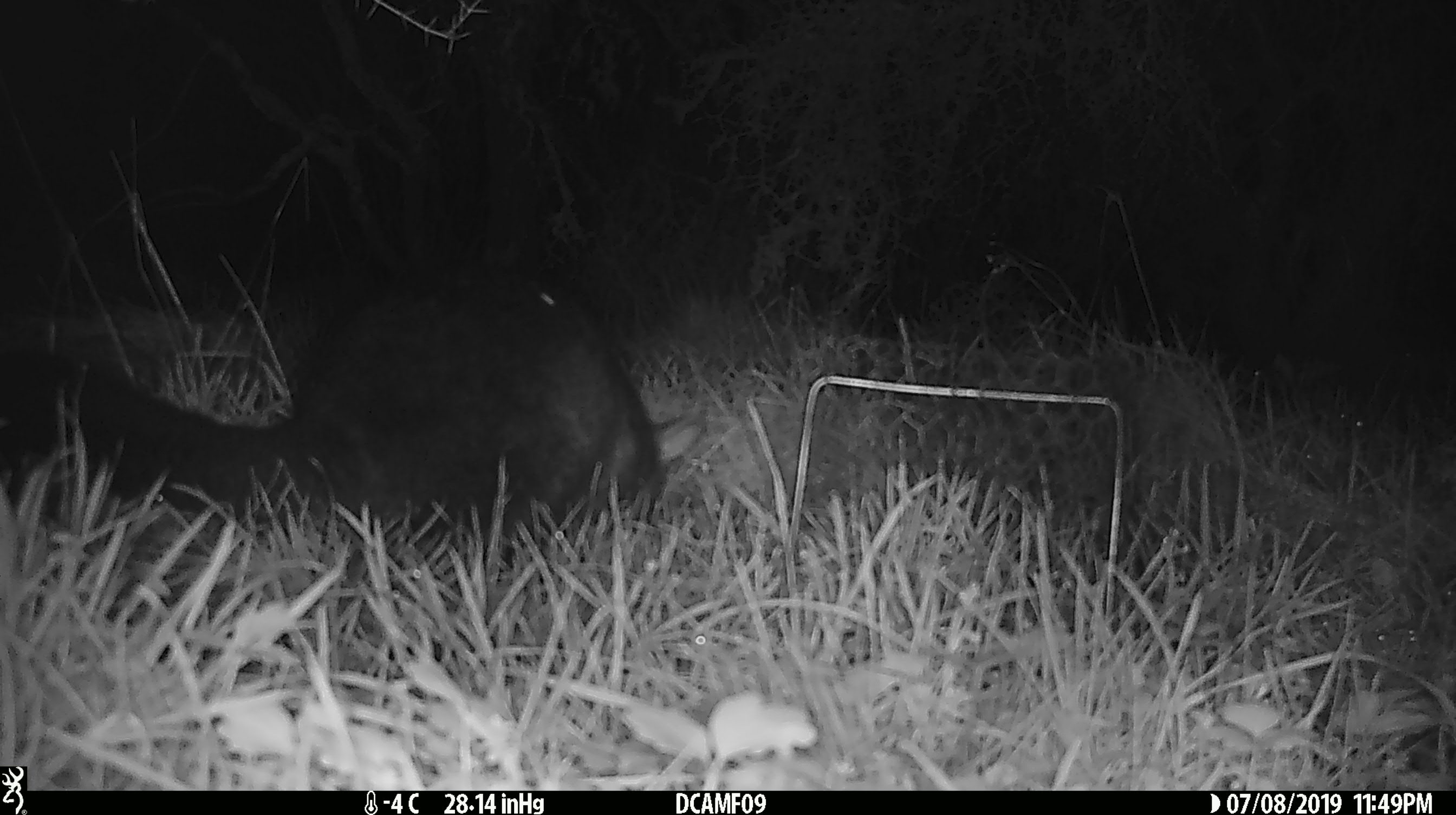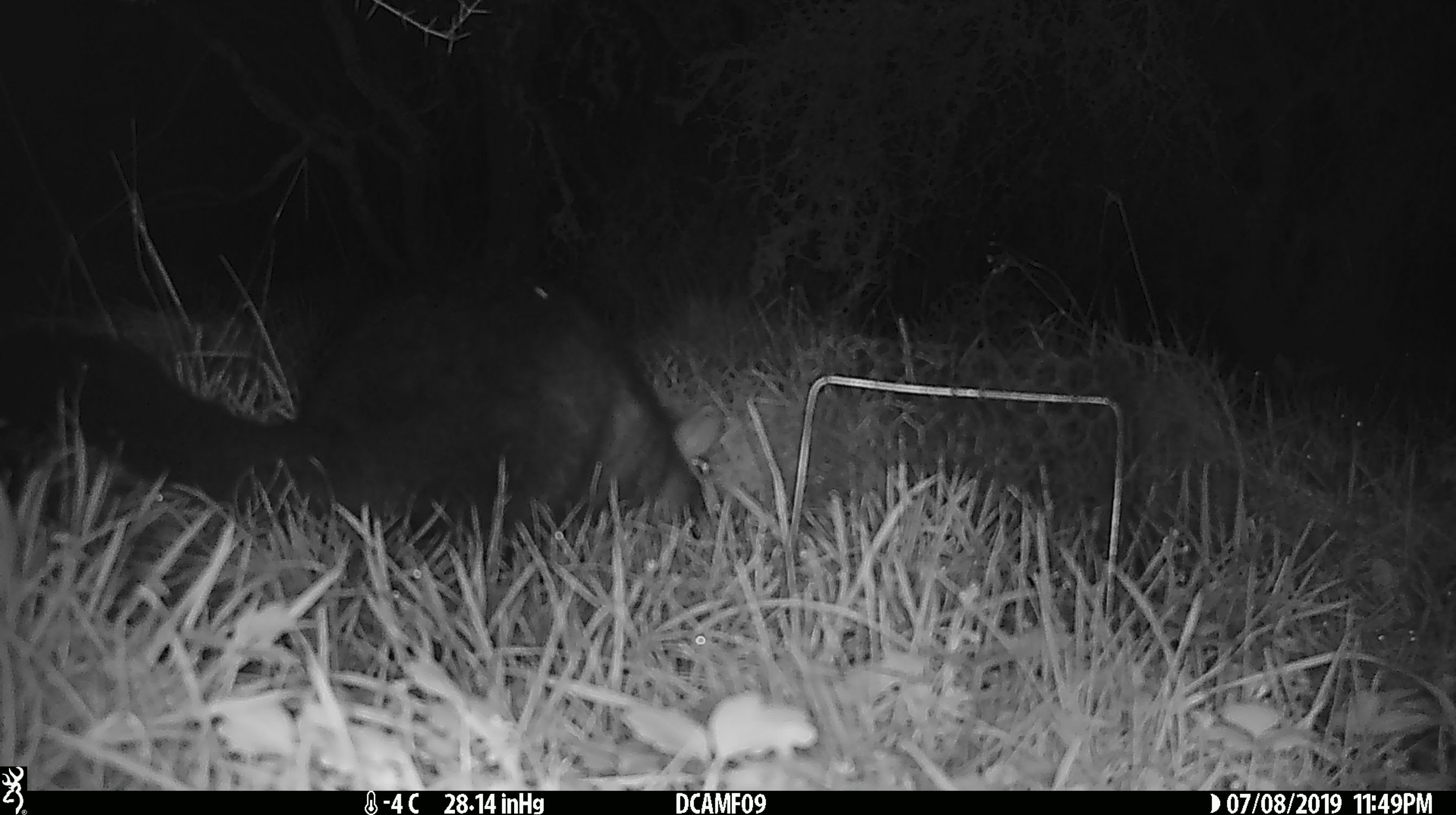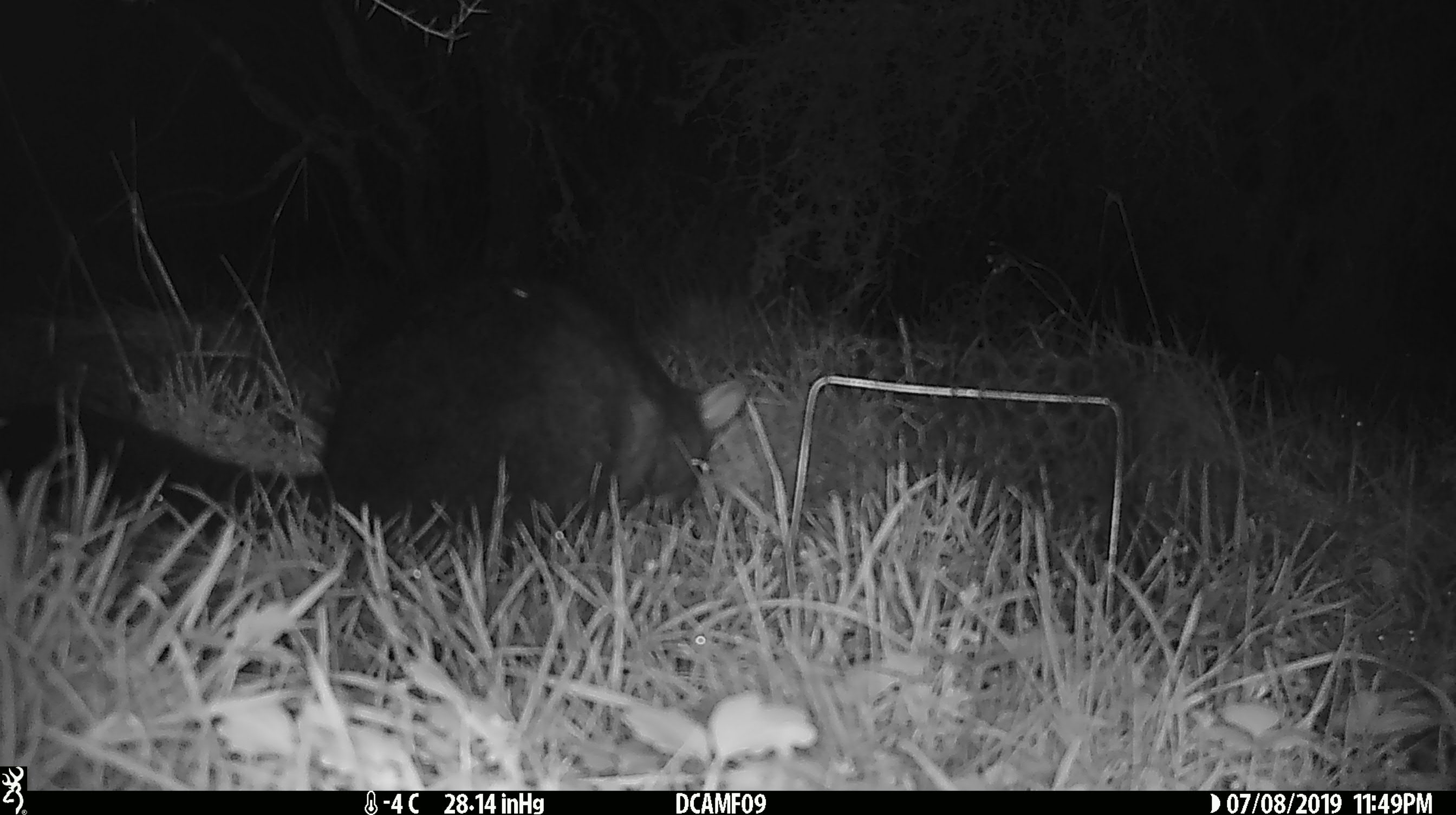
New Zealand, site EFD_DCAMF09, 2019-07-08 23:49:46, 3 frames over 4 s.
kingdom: Animalia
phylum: Chordata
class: Mammalia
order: Diprotodontia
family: Phalangeridae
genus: Trichosurus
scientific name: Trichosurus vulpecula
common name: common brushtail possum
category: possum